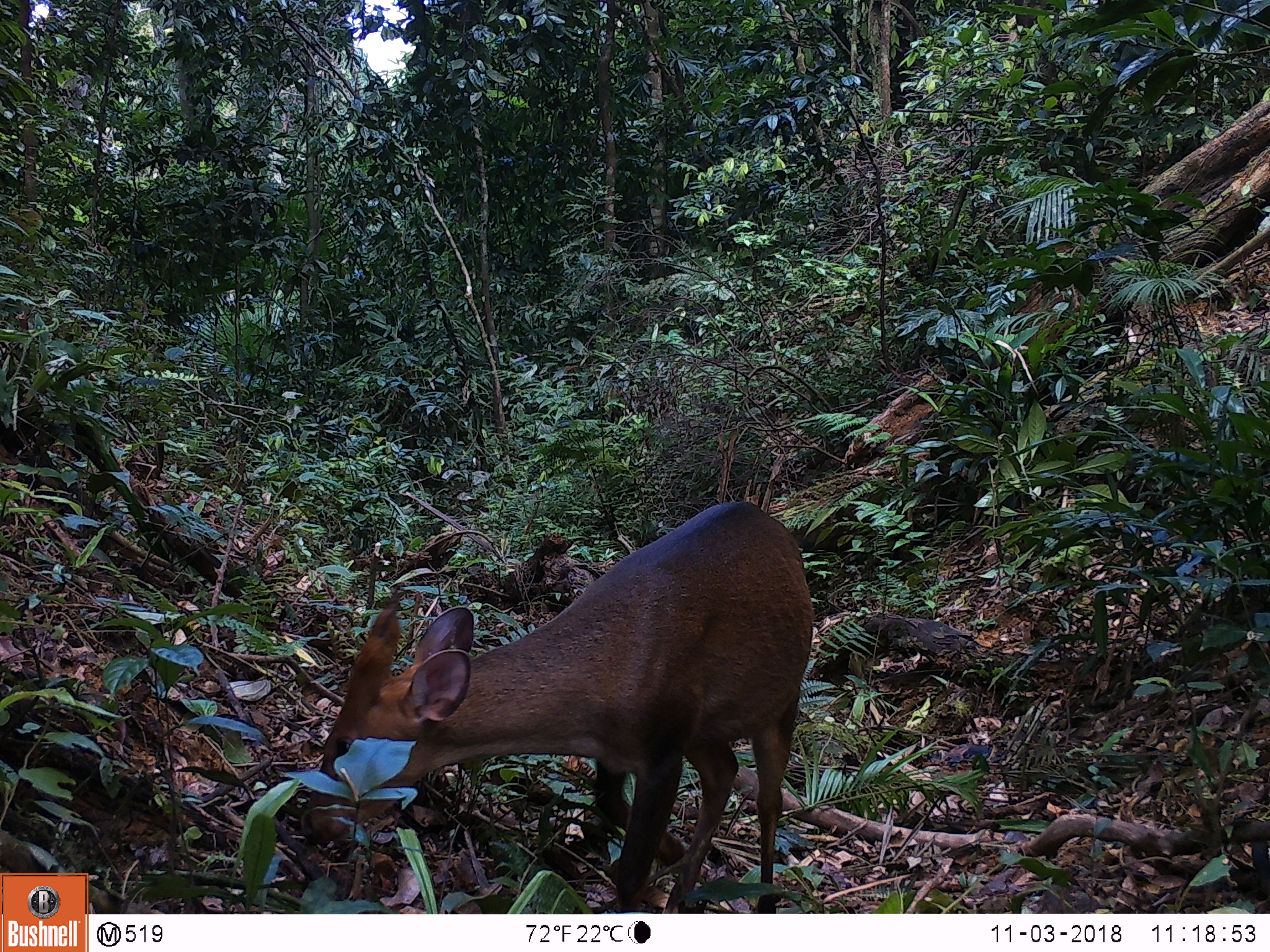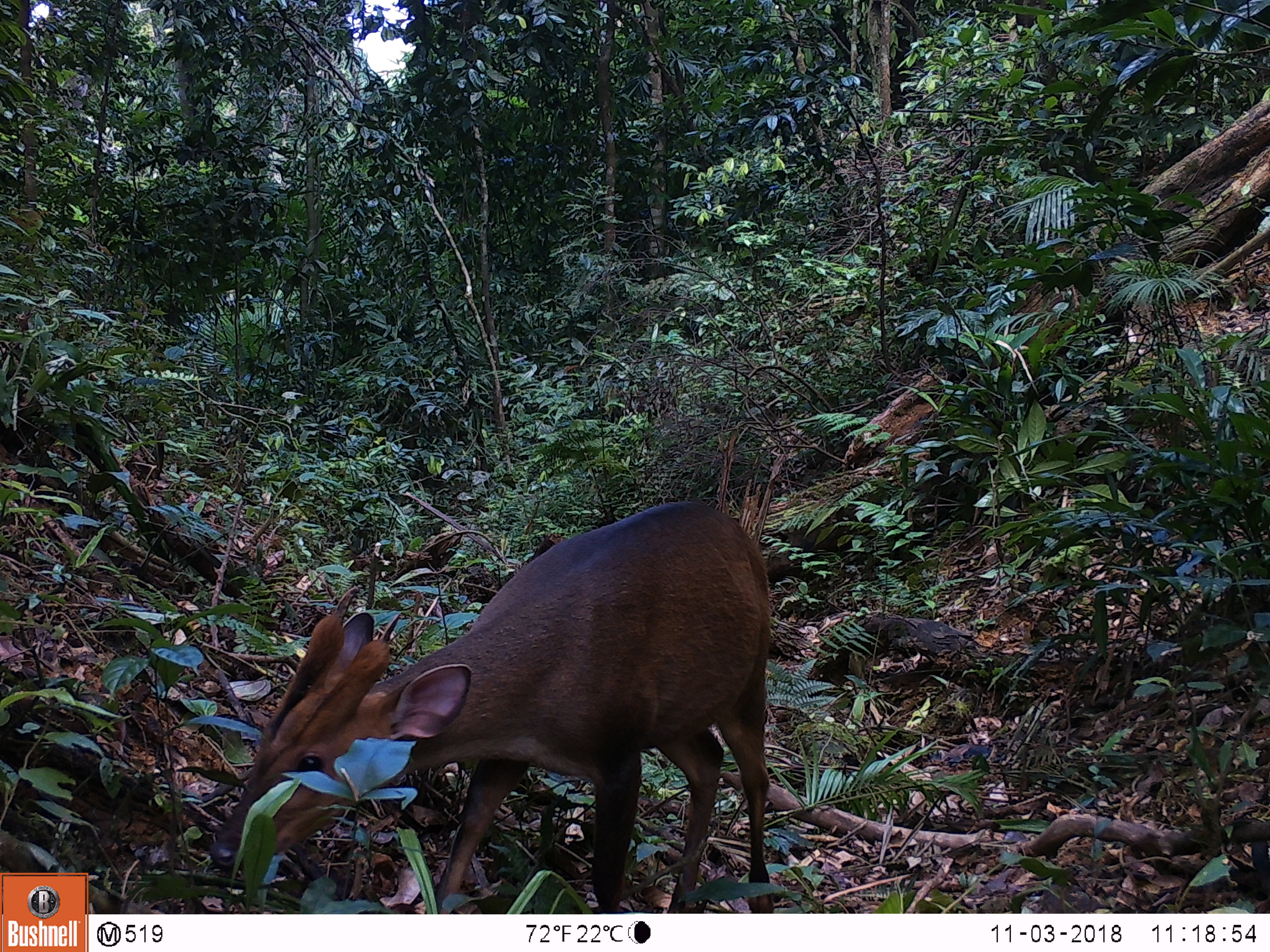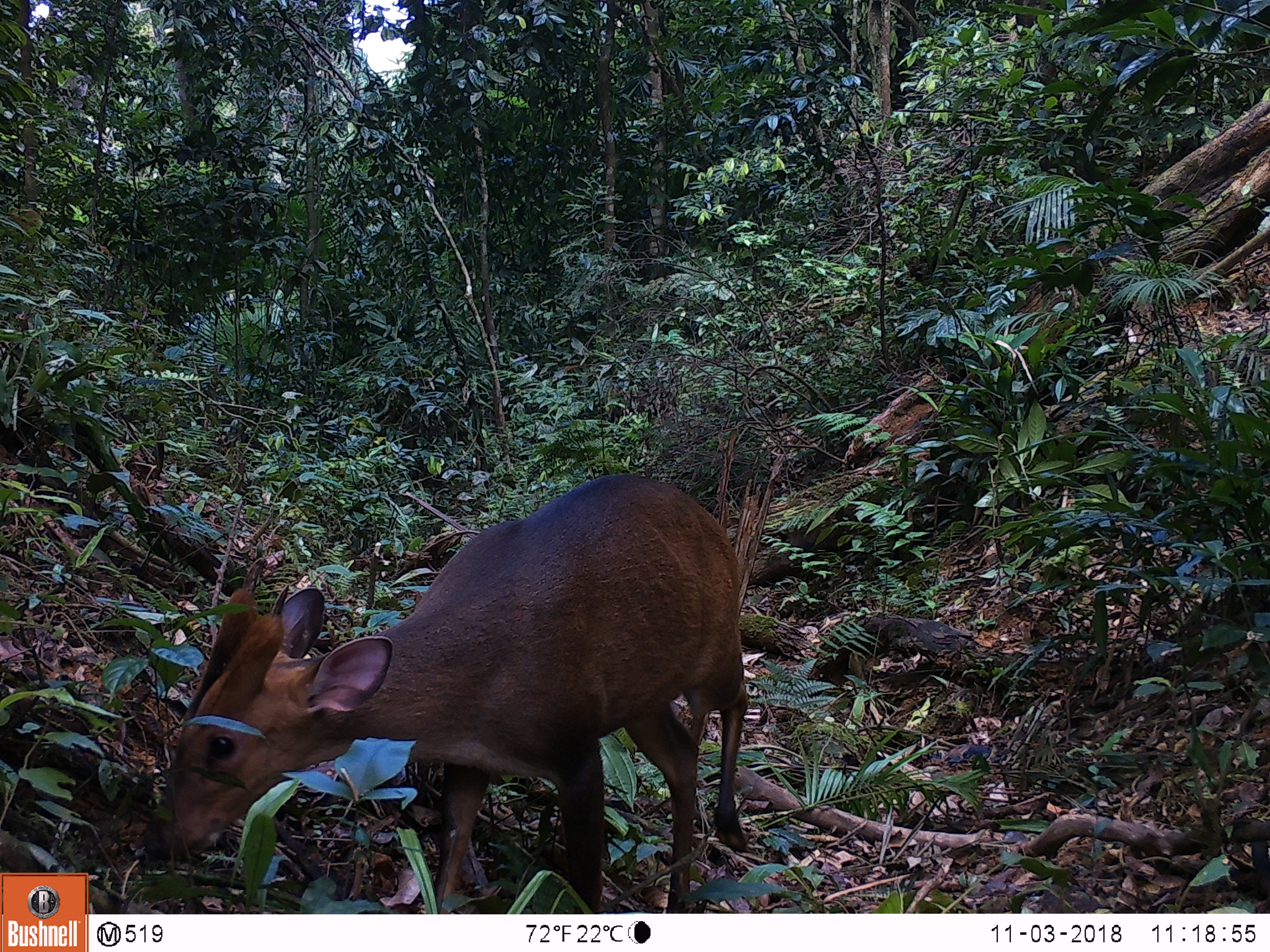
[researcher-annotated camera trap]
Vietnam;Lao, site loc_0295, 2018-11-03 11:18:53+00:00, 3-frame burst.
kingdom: Animalia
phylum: Chordata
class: Mammalia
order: Artiodactyla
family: Cervidae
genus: Muntiacus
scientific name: Muntiacus vuquangensis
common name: large-antlered muntjac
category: large antlered muntjac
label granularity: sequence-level